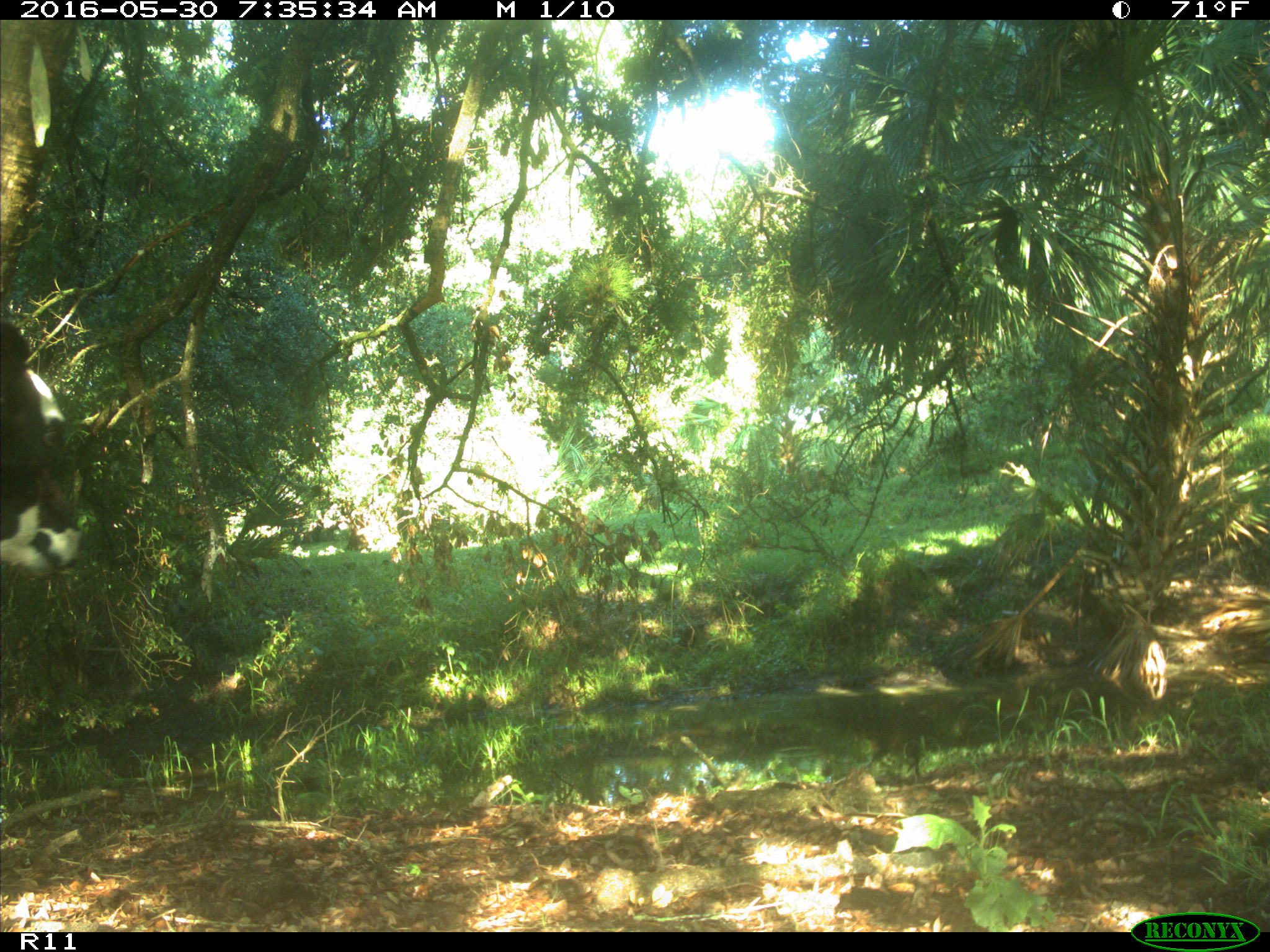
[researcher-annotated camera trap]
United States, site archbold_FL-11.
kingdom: Animalia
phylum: Chordata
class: Mammalia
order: Artiodactyla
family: Bovidae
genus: Bos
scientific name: Bos taurus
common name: domestic cow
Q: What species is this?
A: Bos taurus (domestic cow).